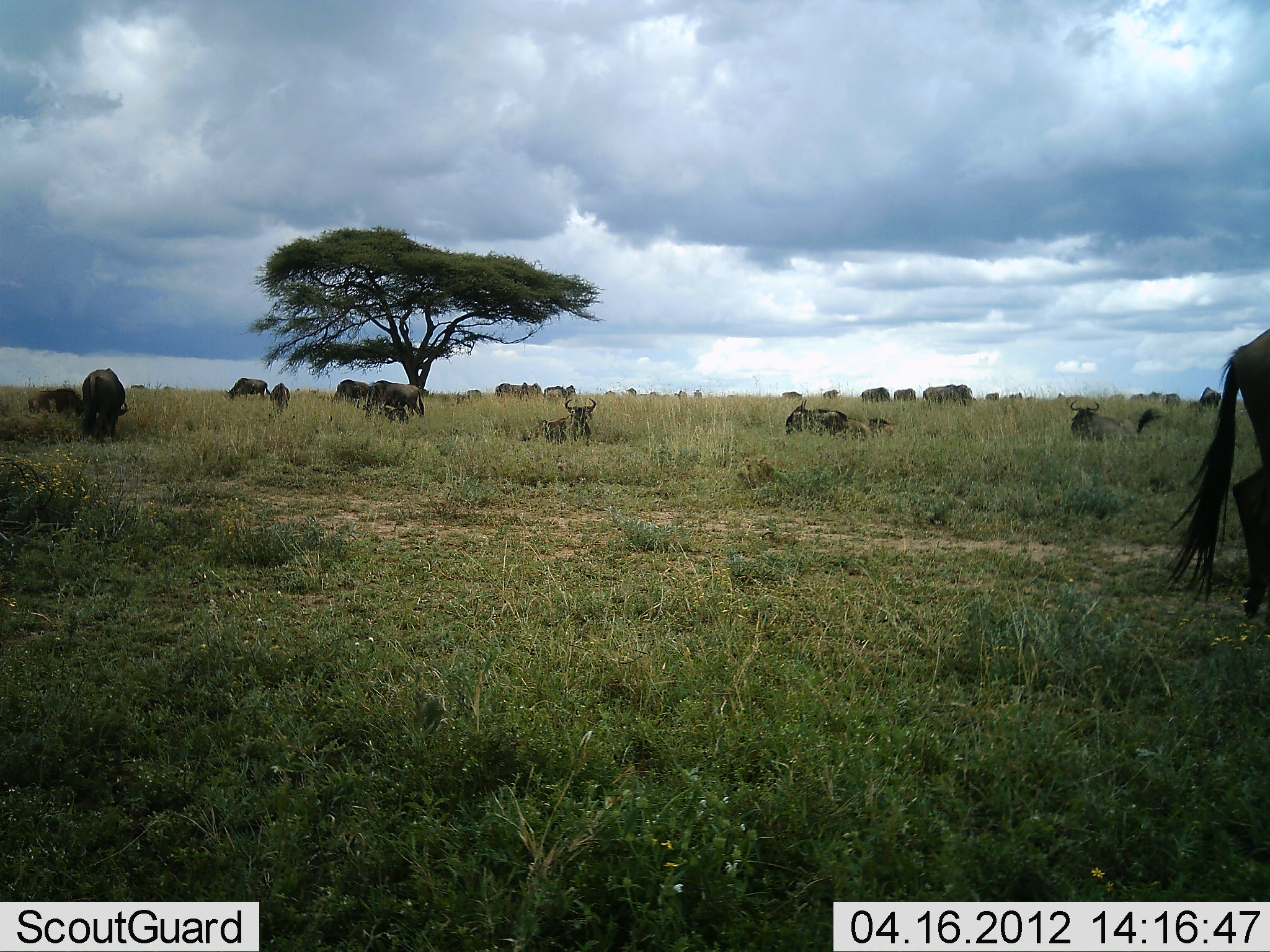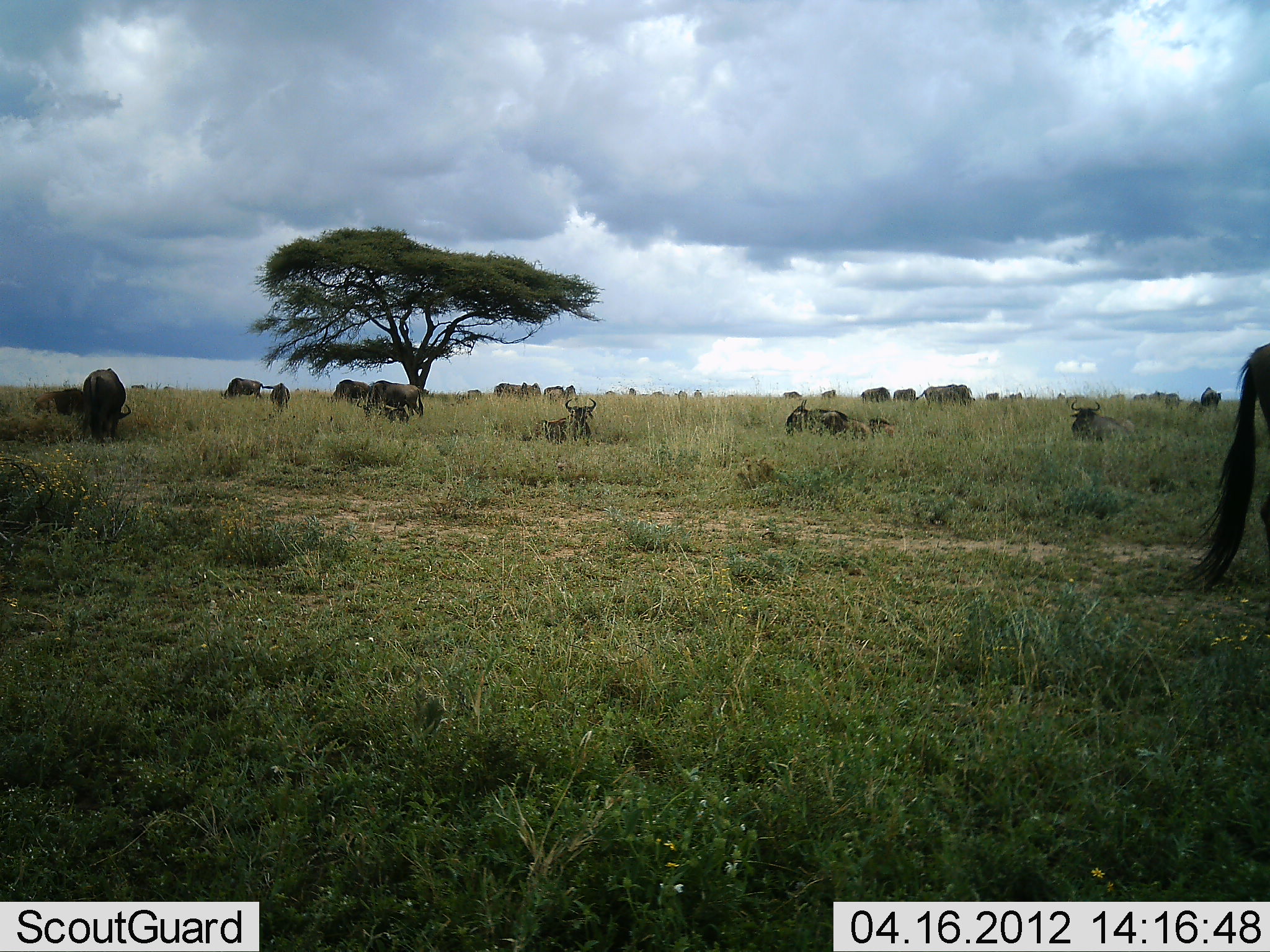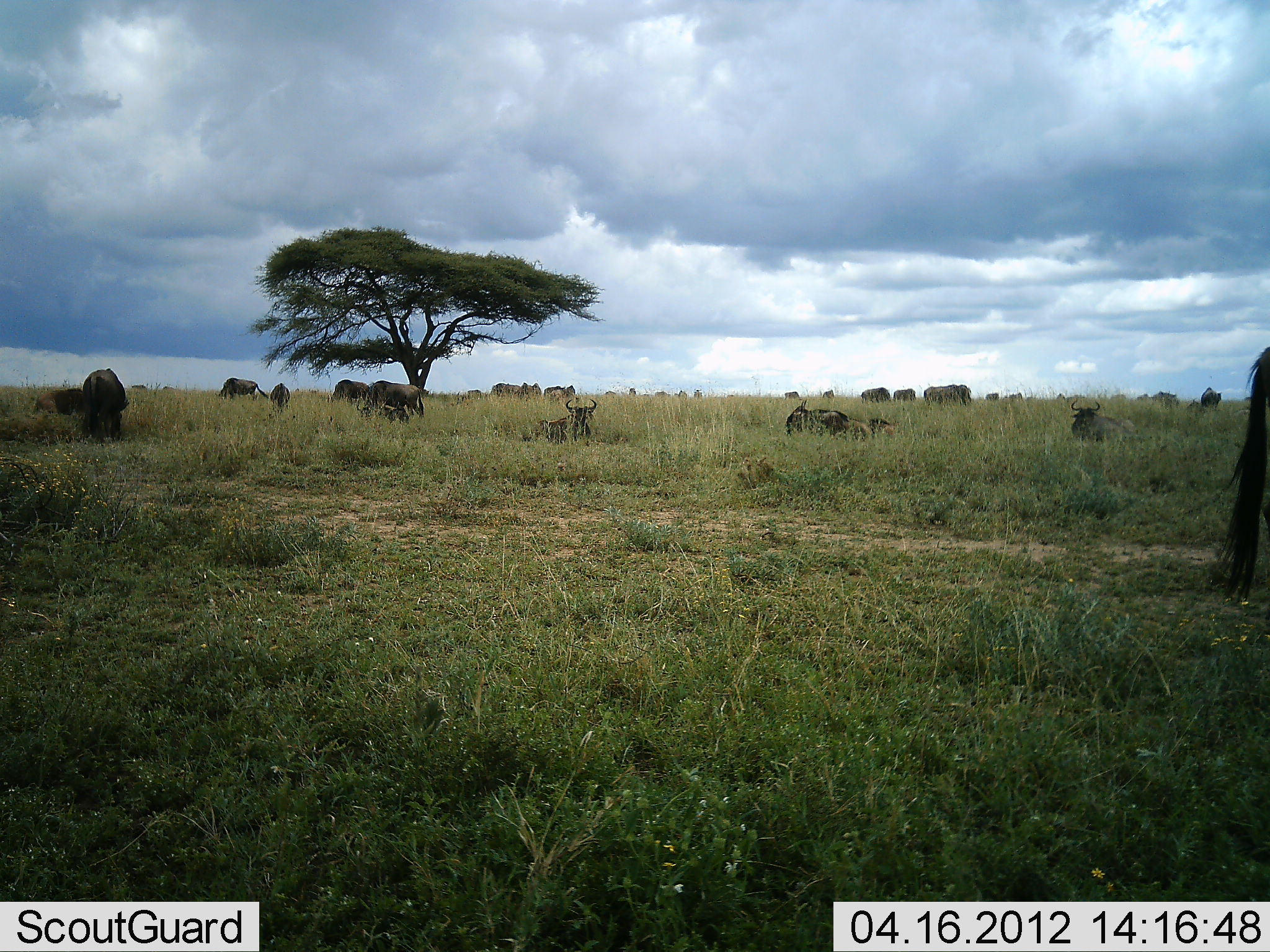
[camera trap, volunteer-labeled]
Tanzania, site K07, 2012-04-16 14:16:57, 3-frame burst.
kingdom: Animalia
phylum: Chordata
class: Mammalia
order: Artiodactyla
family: Bovidae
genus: Connochaetes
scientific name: Connochaetes taurinus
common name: blue wildebeest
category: wildebeest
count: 11-50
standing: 57%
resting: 79%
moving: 25%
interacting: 4%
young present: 7%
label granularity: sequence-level